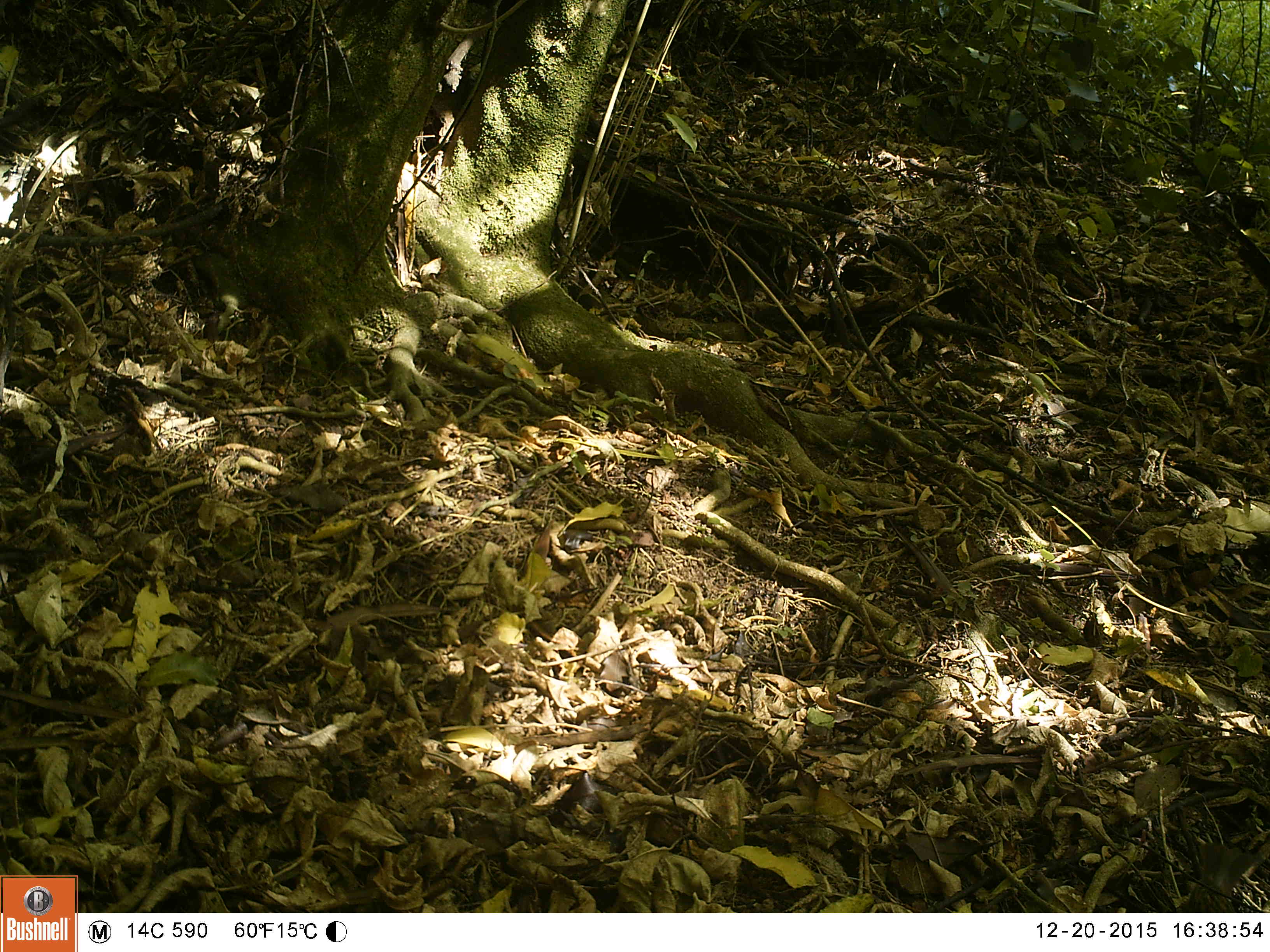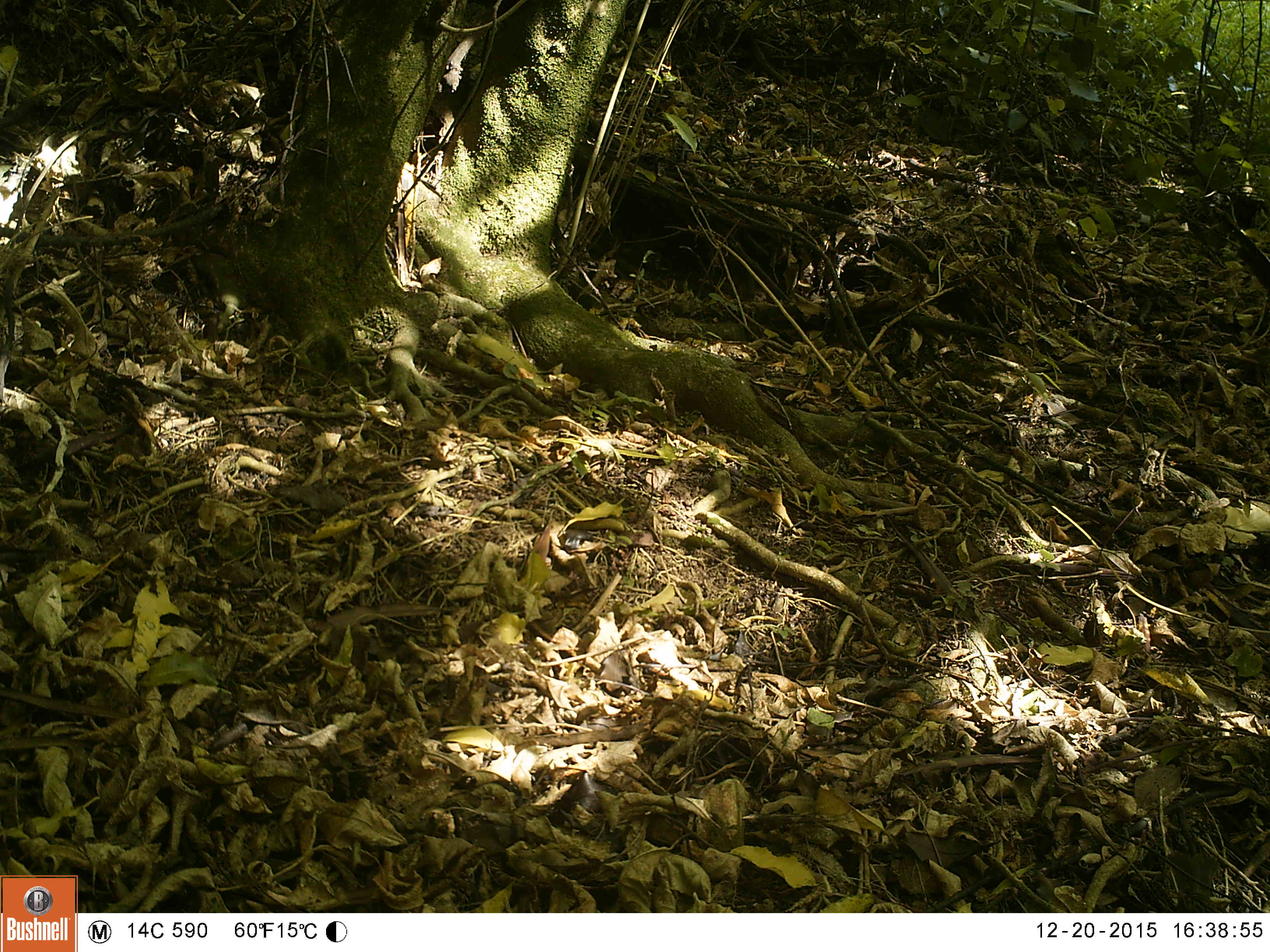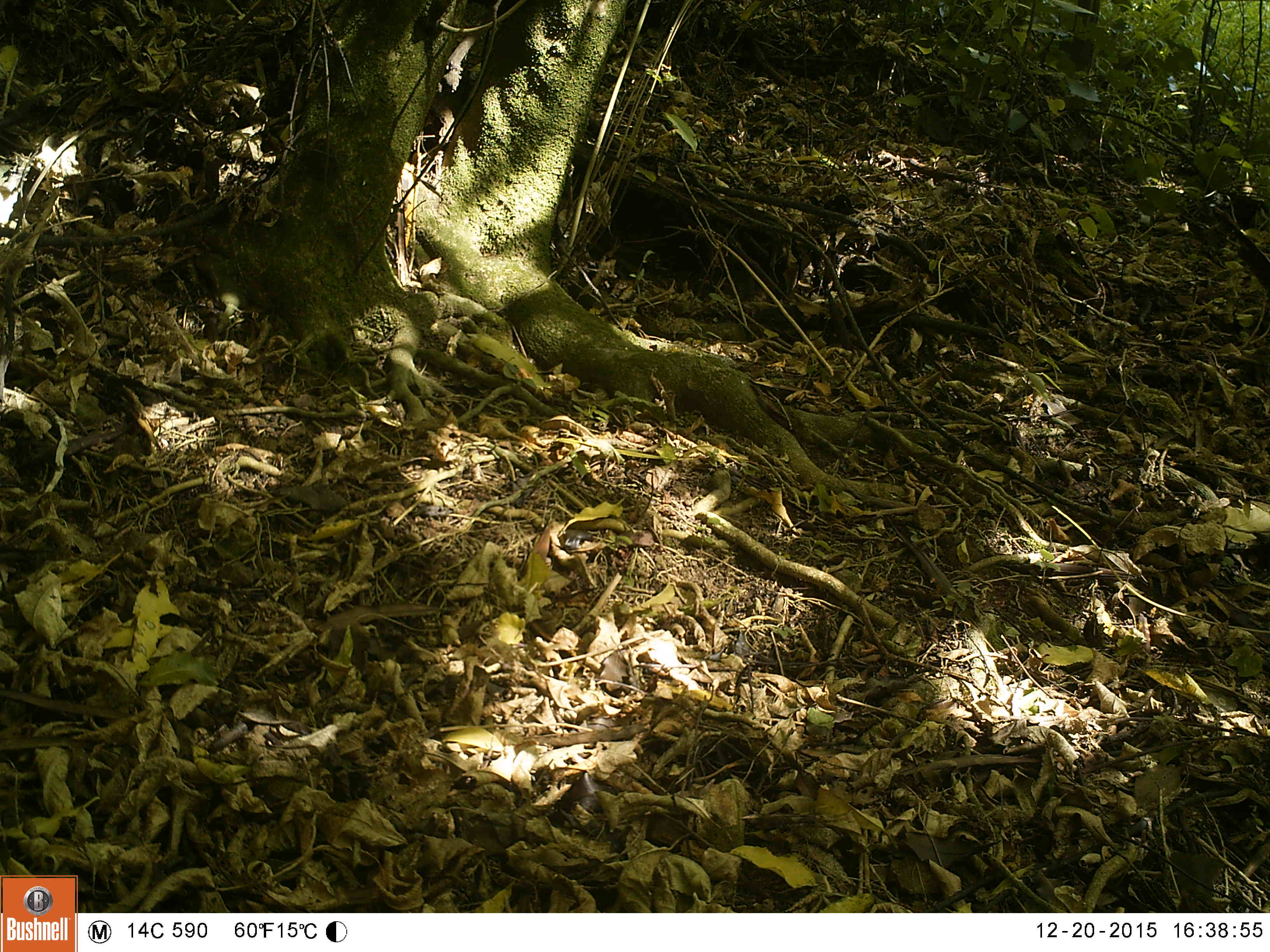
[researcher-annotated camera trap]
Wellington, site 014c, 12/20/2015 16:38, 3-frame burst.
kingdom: Animalia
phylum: Chordata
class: Aves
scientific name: Aves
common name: bird